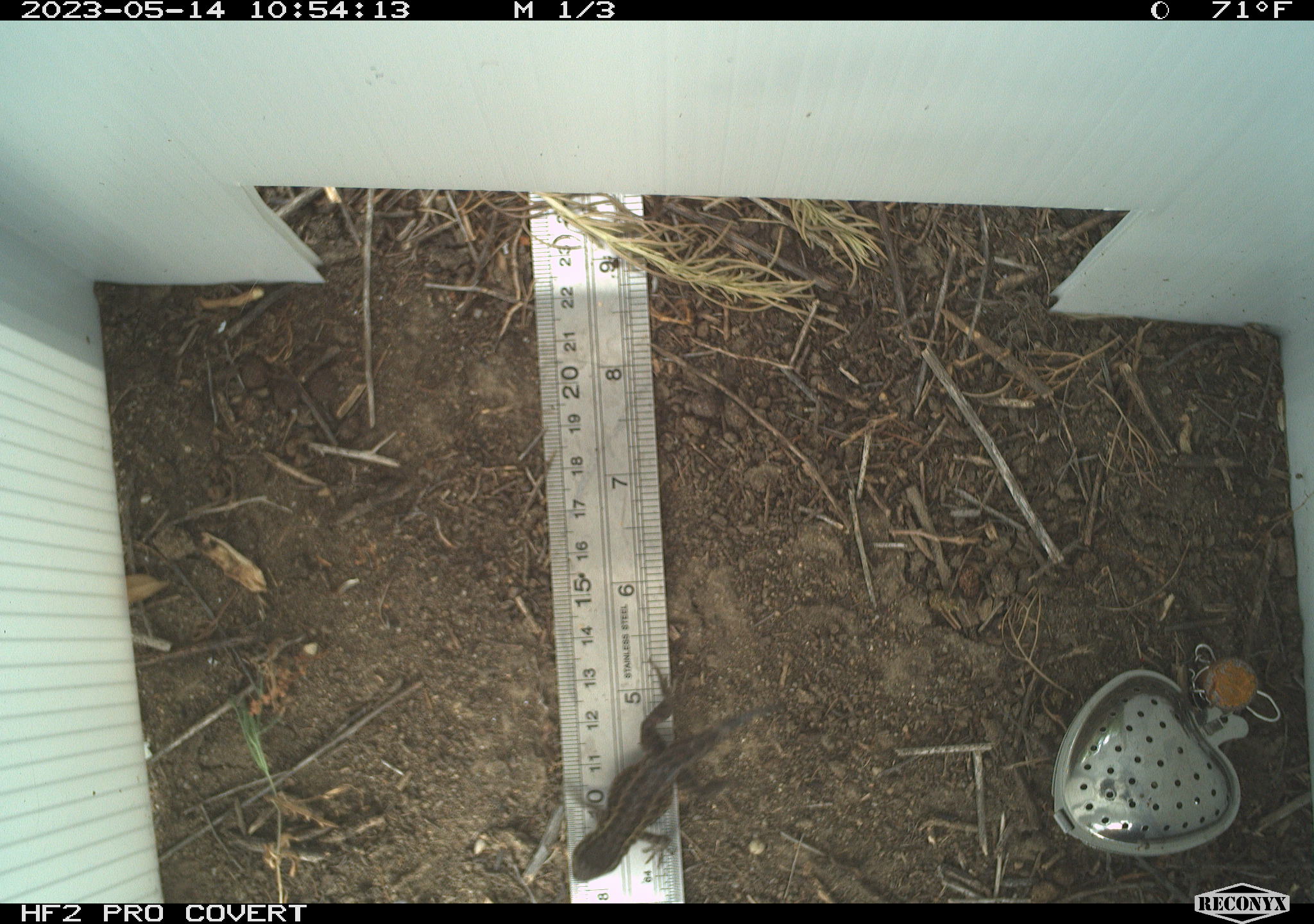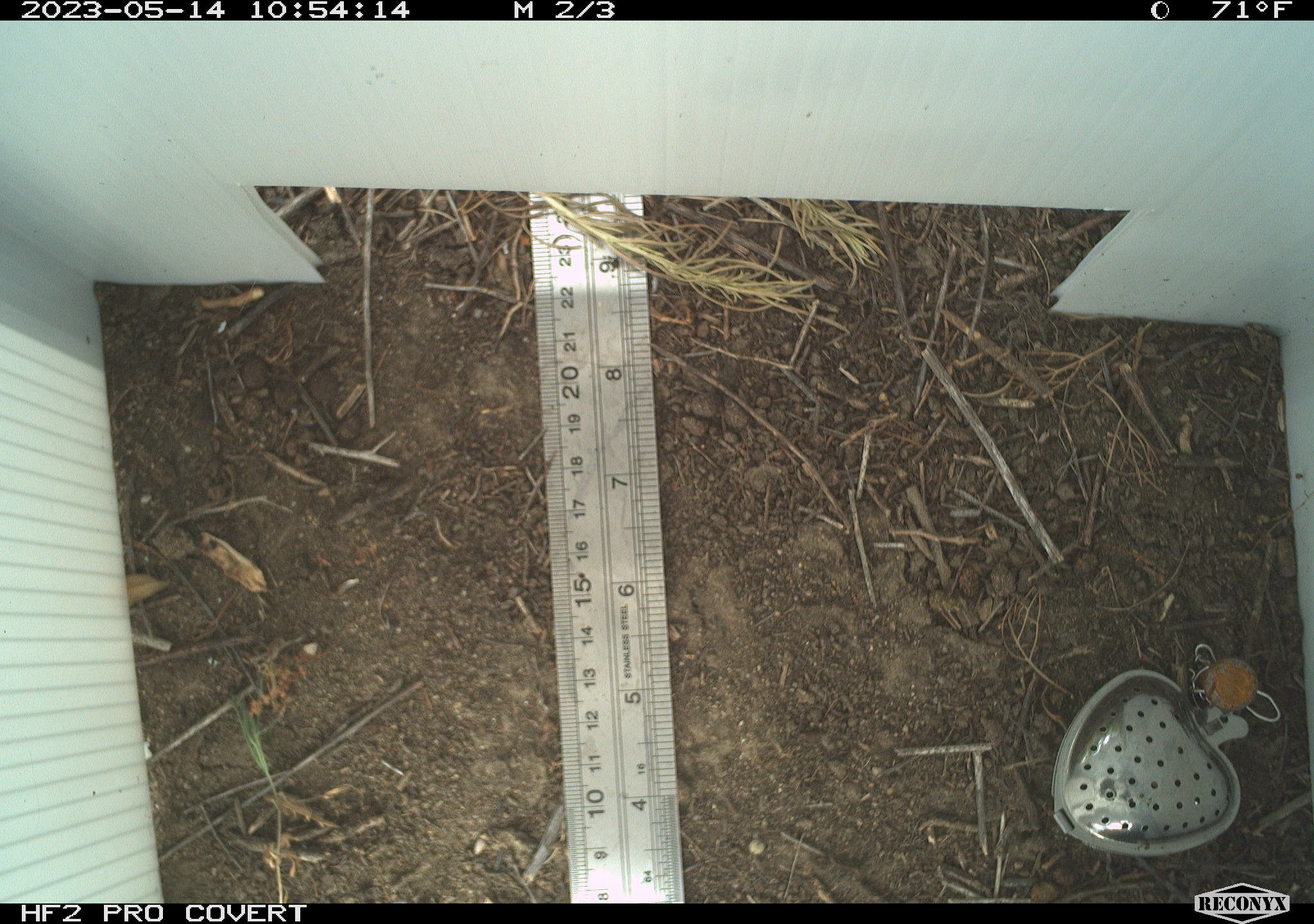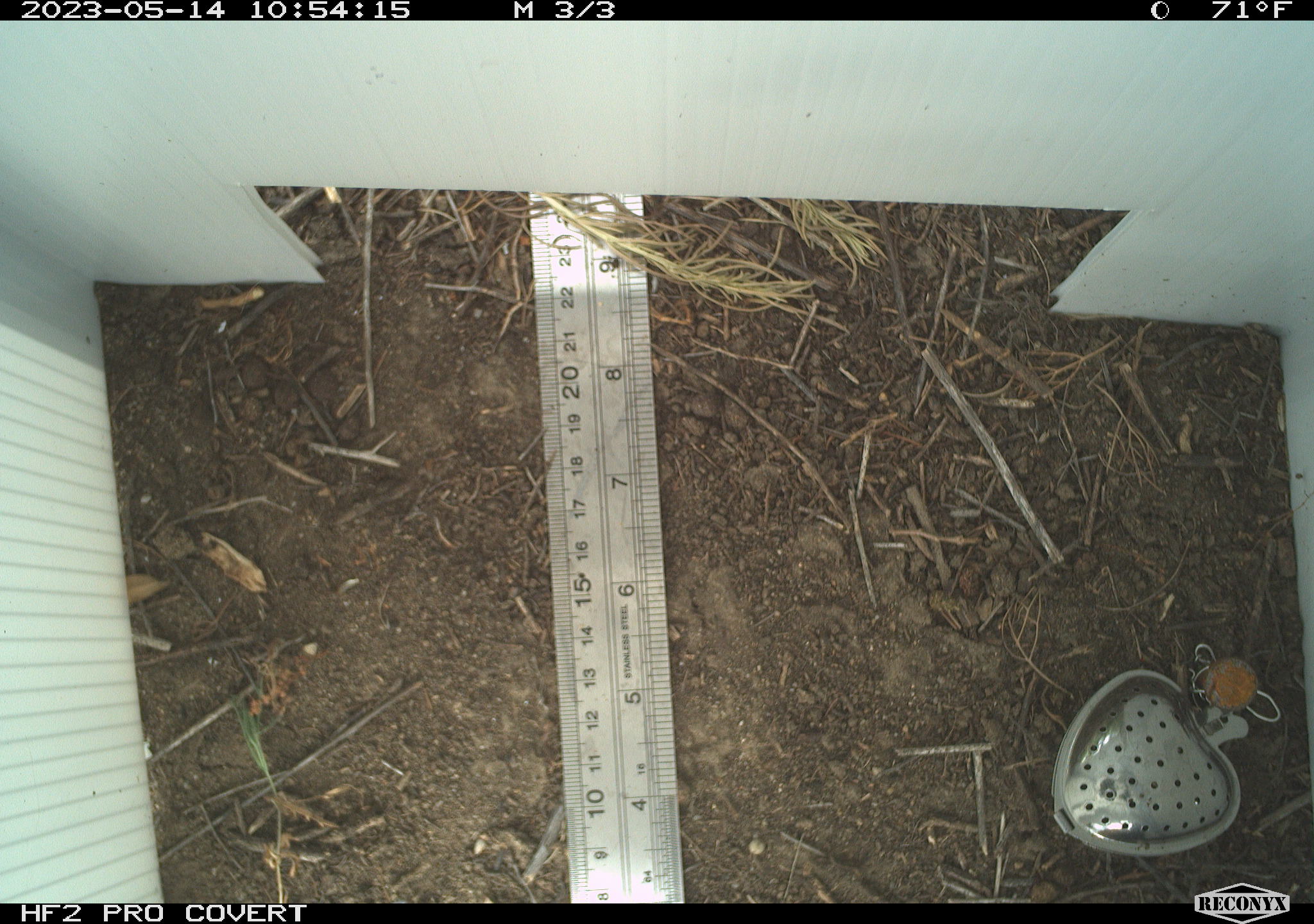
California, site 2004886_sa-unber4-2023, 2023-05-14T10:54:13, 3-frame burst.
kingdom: Animalia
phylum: Chordata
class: Reptilia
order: Squamata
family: Phrynosomatidae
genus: Sceloporus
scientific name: Sceloporus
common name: spiny lizards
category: sceloporus species